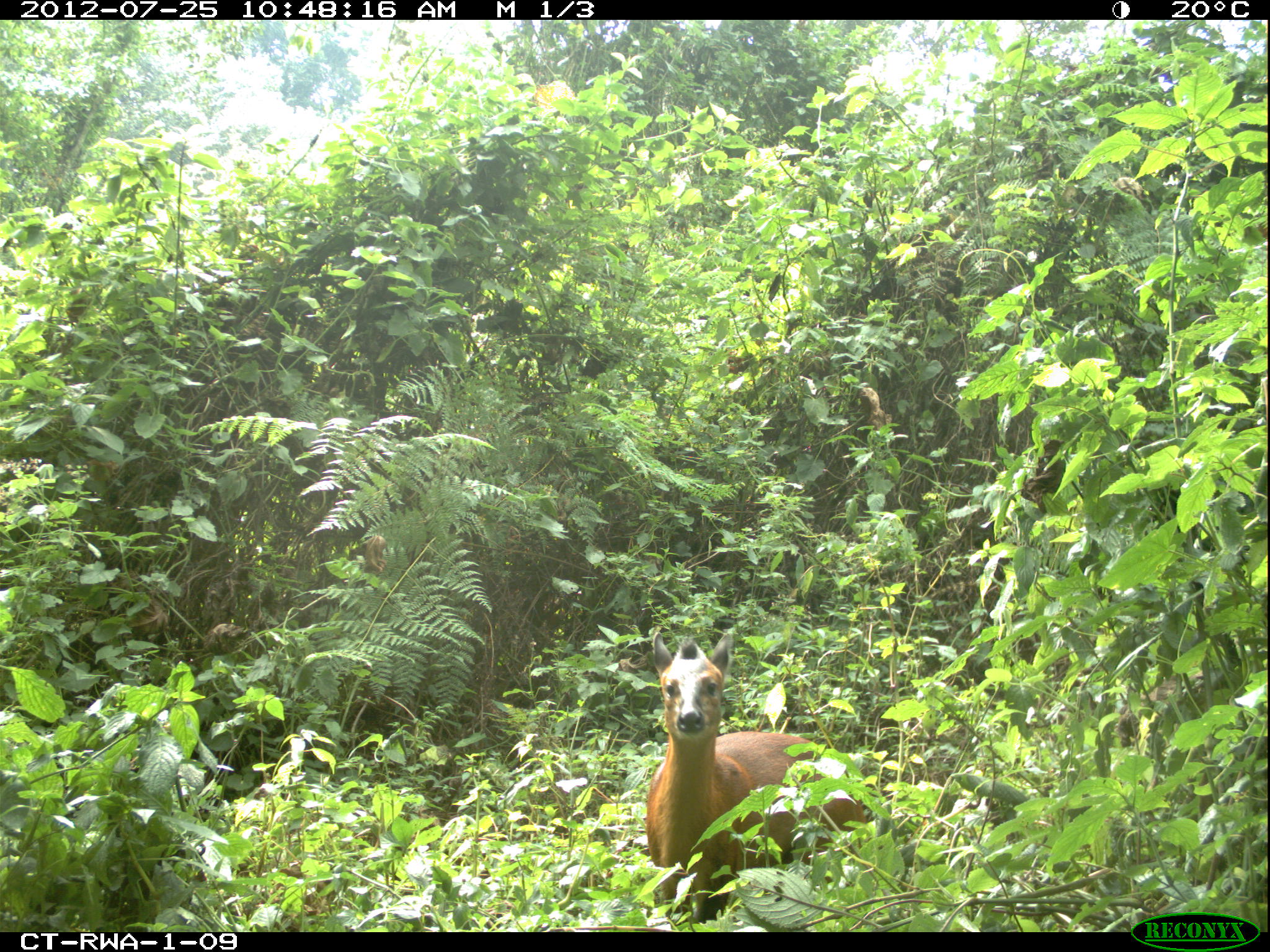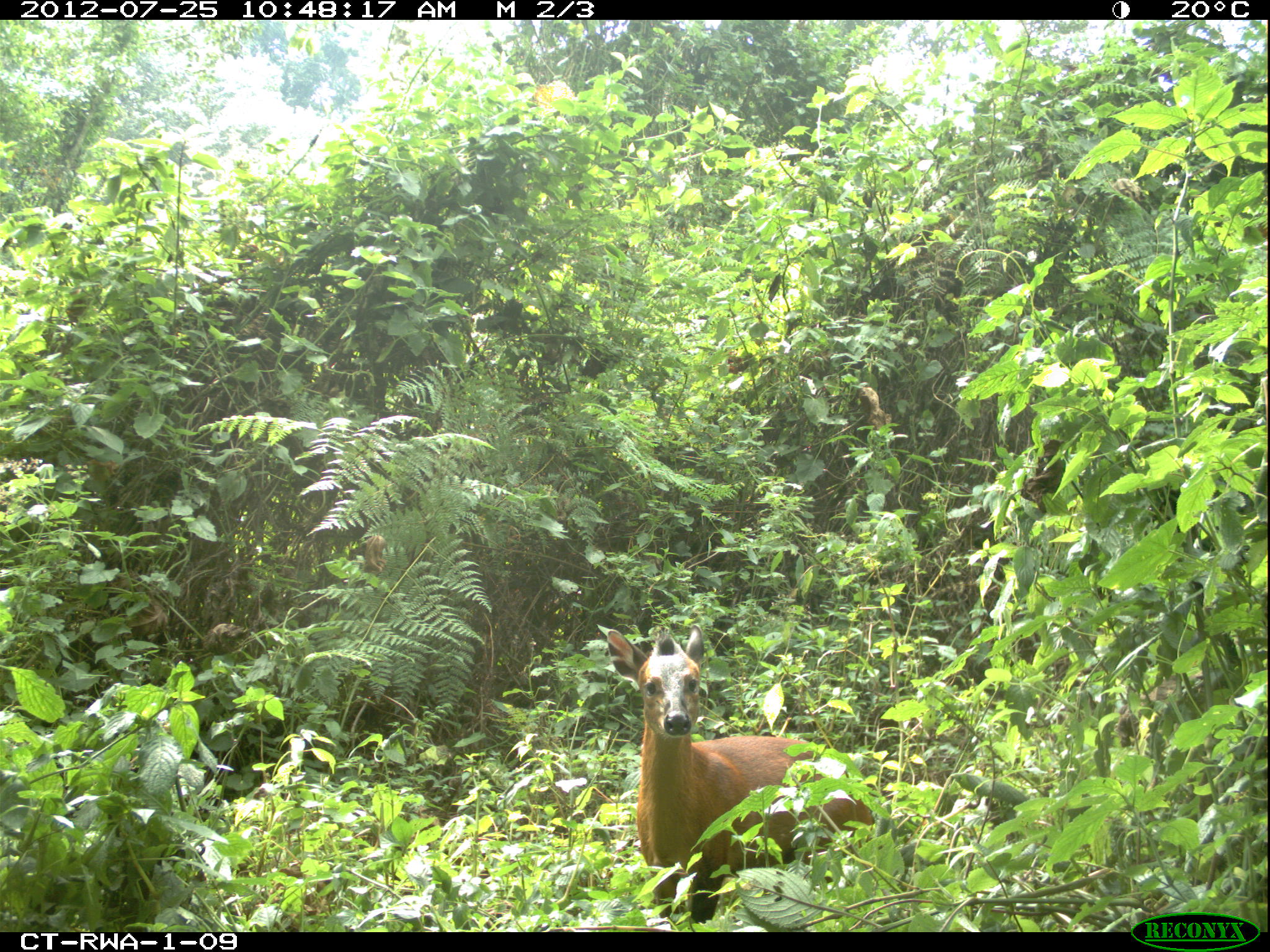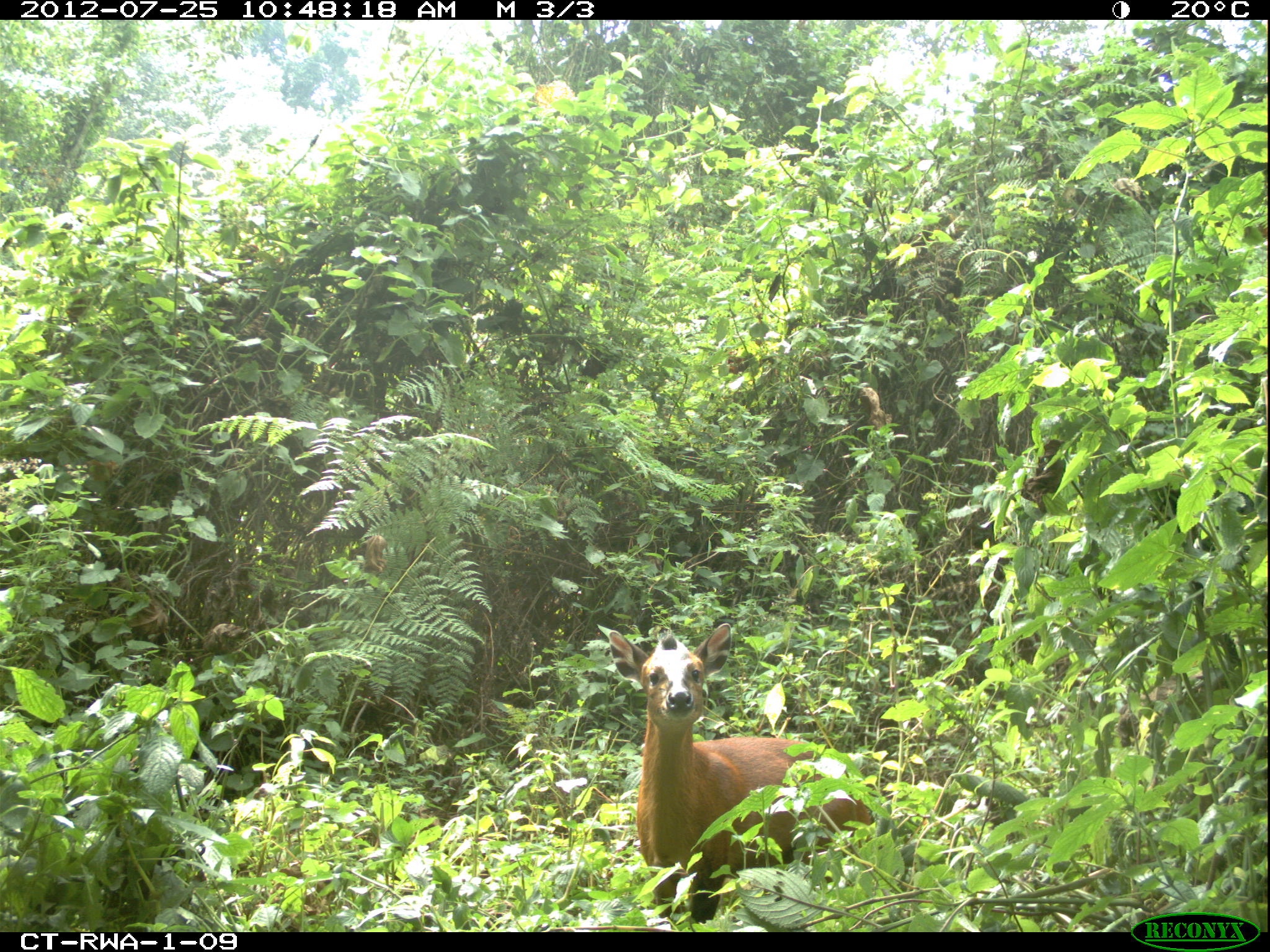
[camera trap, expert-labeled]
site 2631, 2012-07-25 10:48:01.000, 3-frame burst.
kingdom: Animalia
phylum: Chordata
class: Mammalia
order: Artiodactyla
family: Bovidae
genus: Cephalophus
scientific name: Cephalophus nigrifrons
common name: black-fronted duiker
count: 1